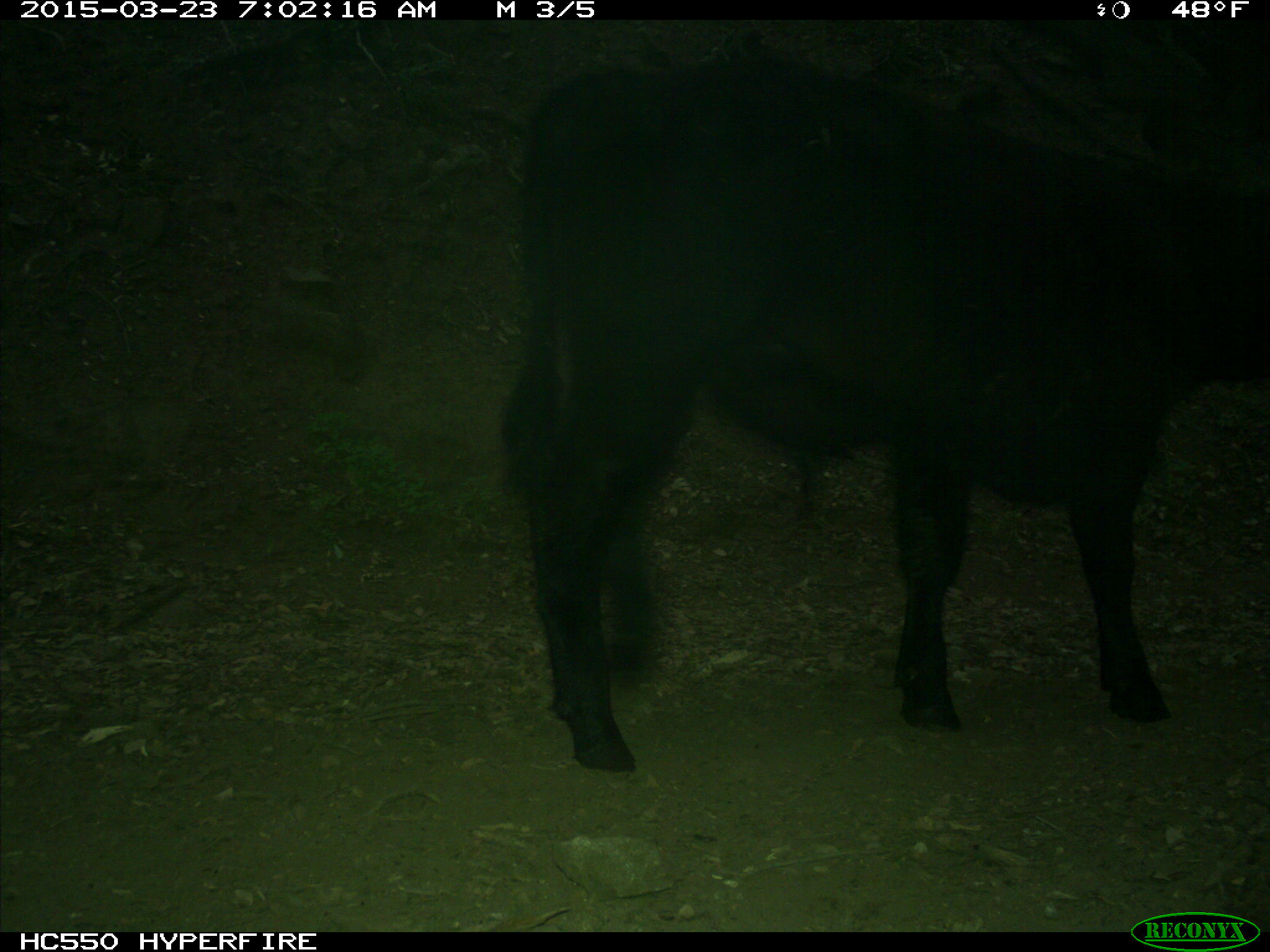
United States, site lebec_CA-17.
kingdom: Animalia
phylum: Chordata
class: Mammalia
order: Artiodactyla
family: Bovidae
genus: Bos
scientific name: Bos taurus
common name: domestic cow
Bos taurus (domestic cow).